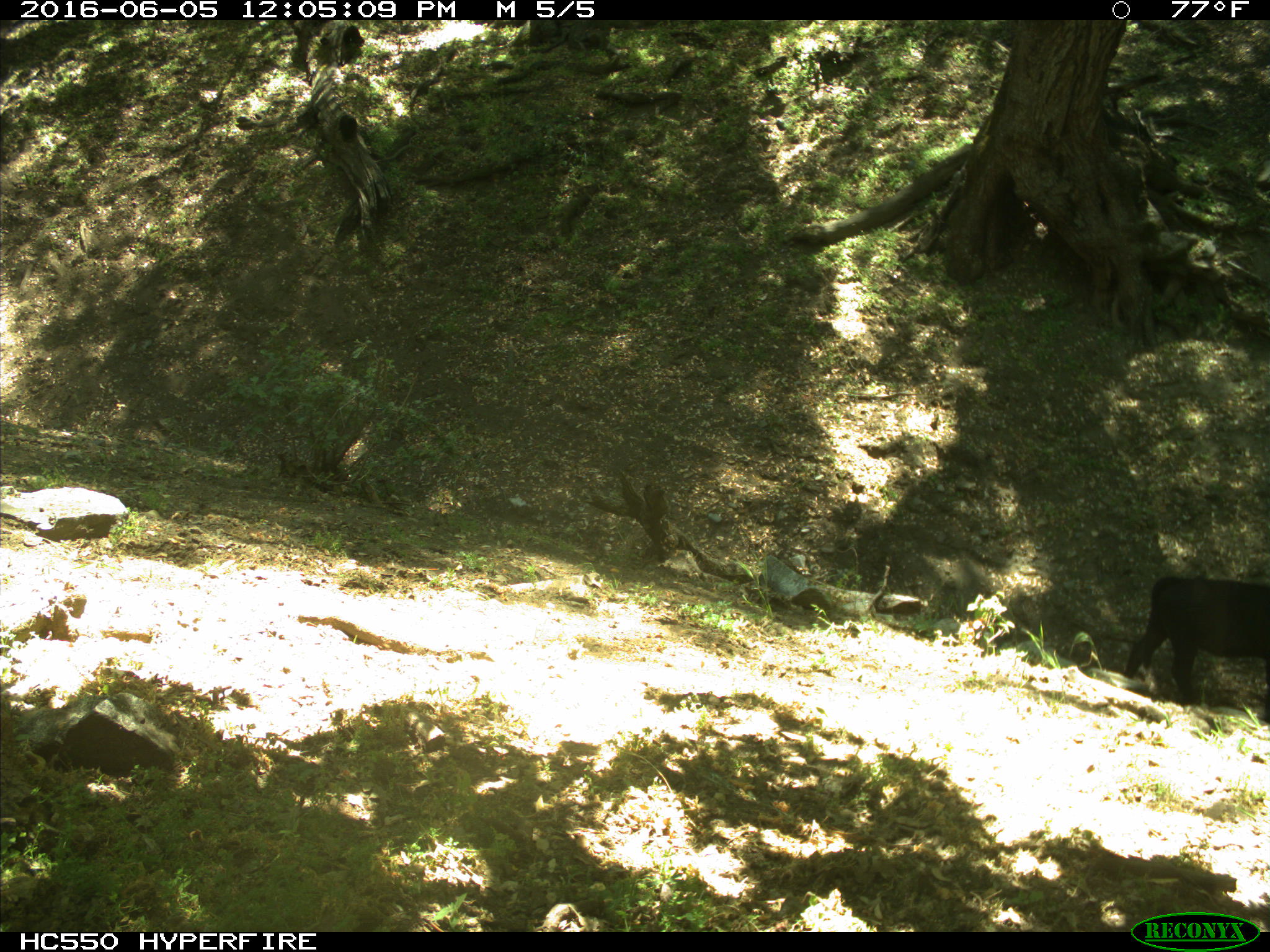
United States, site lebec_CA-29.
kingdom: Animalia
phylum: Chordata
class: Mammalia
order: Artiodactyla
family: Bovidae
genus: Bos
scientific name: Bos taurus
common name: domestic cow